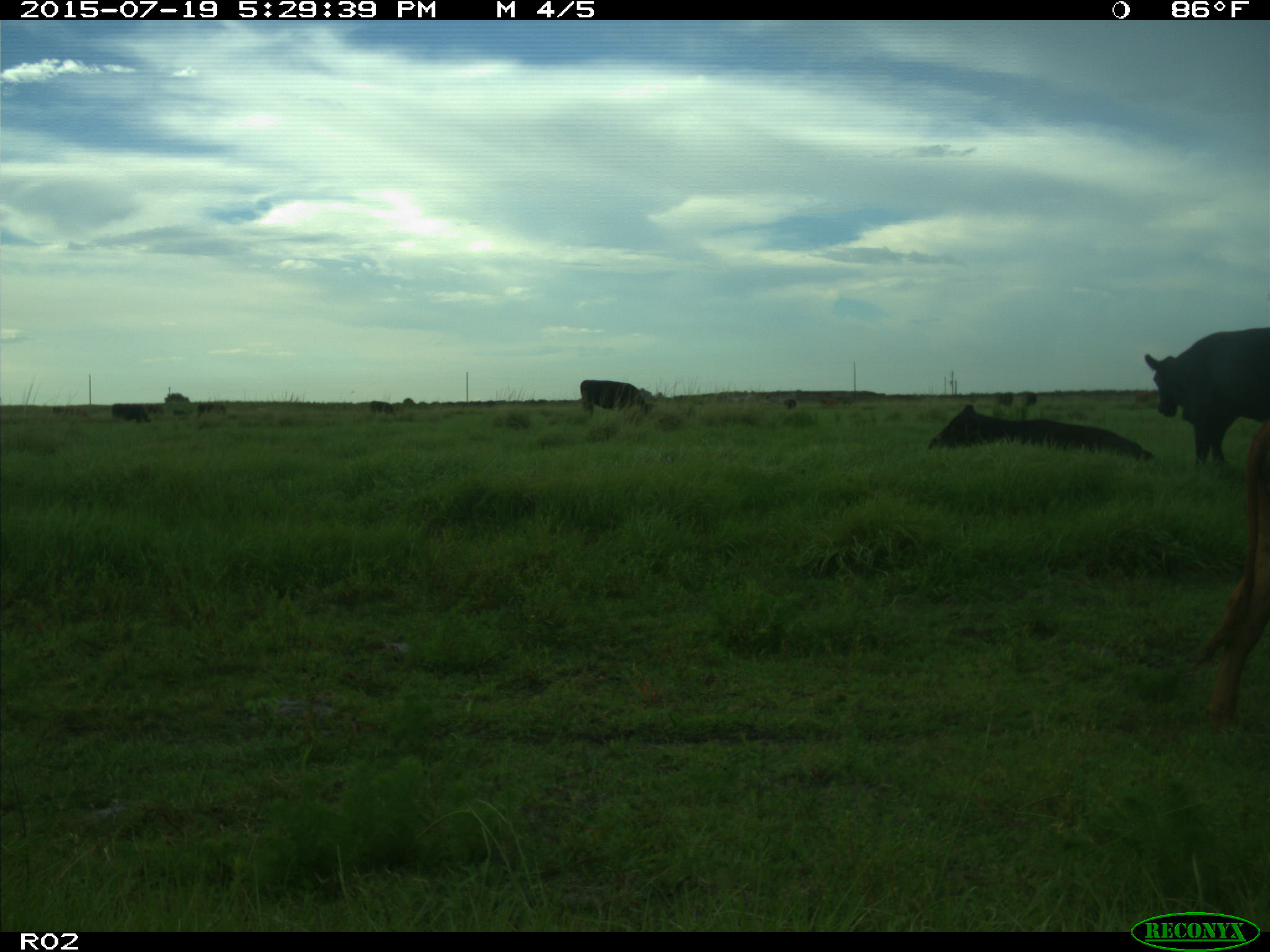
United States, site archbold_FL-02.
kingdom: Animalia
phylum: Chordata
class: Mammalia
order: Artiodactyla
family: Bovidae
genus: Bos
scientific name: Bos taurus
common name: domestic cow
Bos taurus (domestic cow).